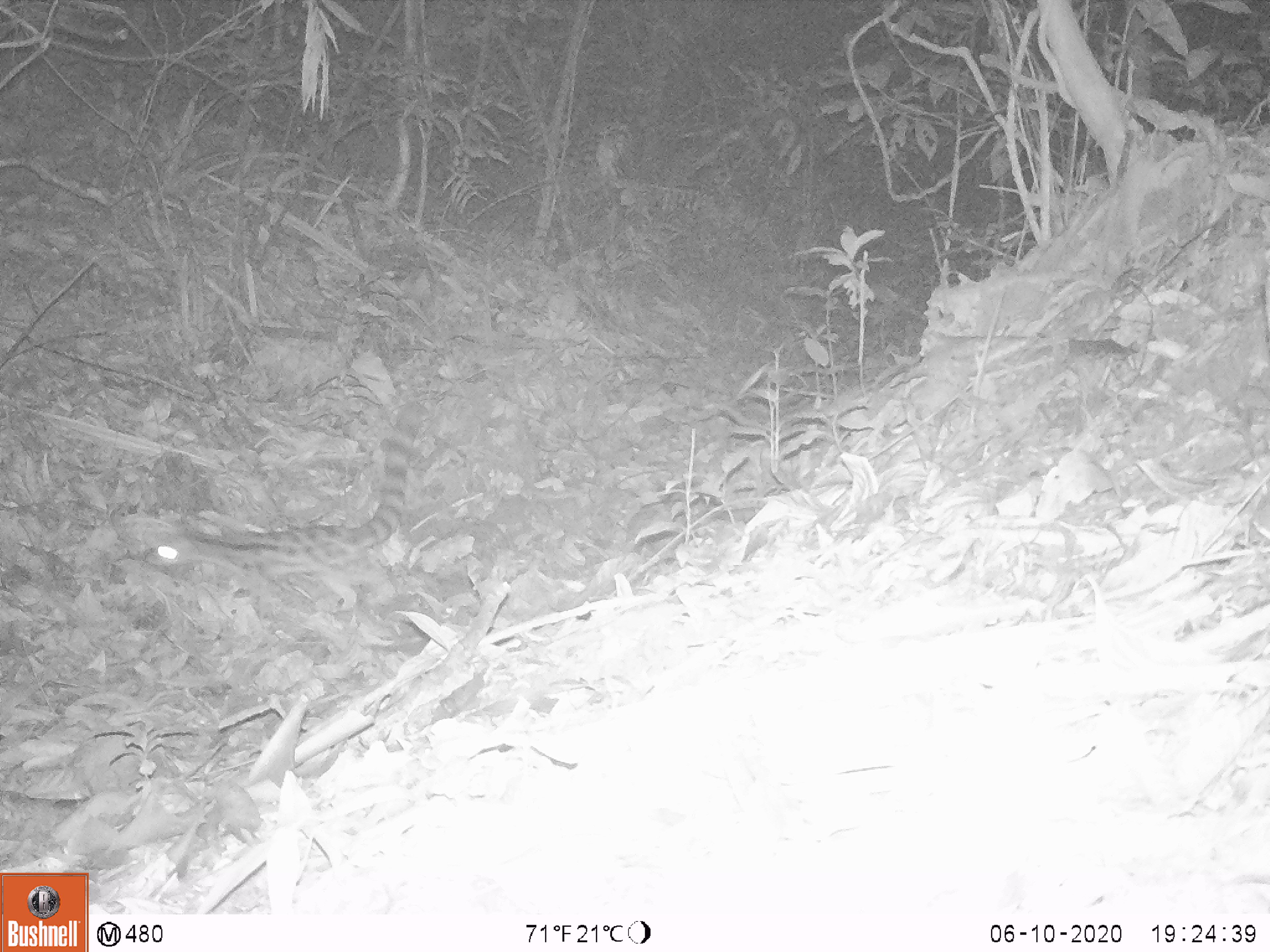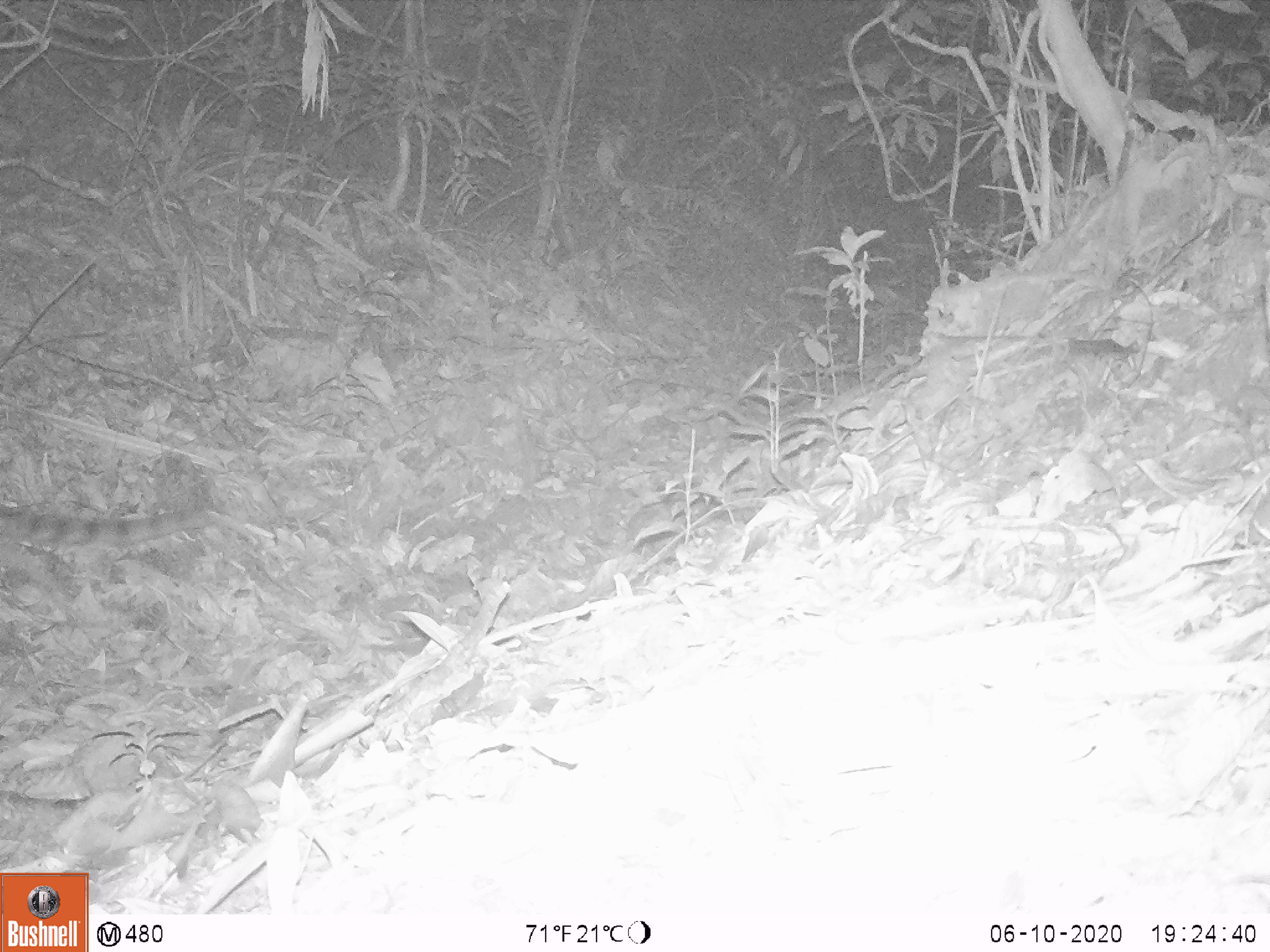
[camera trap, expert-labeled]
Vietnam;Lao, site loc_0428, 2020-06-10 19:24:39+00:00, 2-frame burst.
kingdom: Animalia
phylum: Chordata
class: Mammalia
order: Carnivora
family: Prionodontidae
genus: Prionodon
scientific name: Prionodon pardicolor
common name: spotted linsang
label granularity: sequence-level